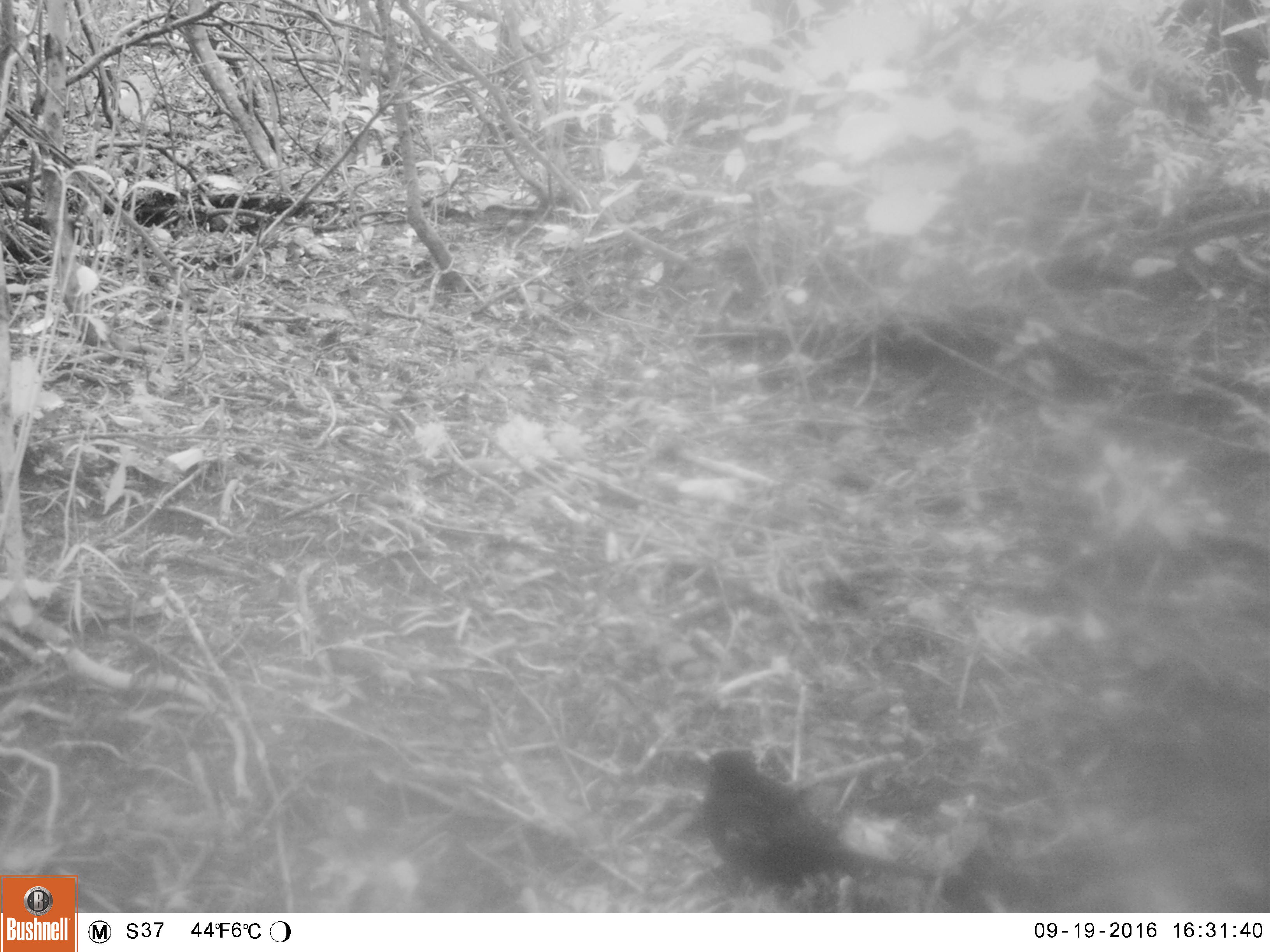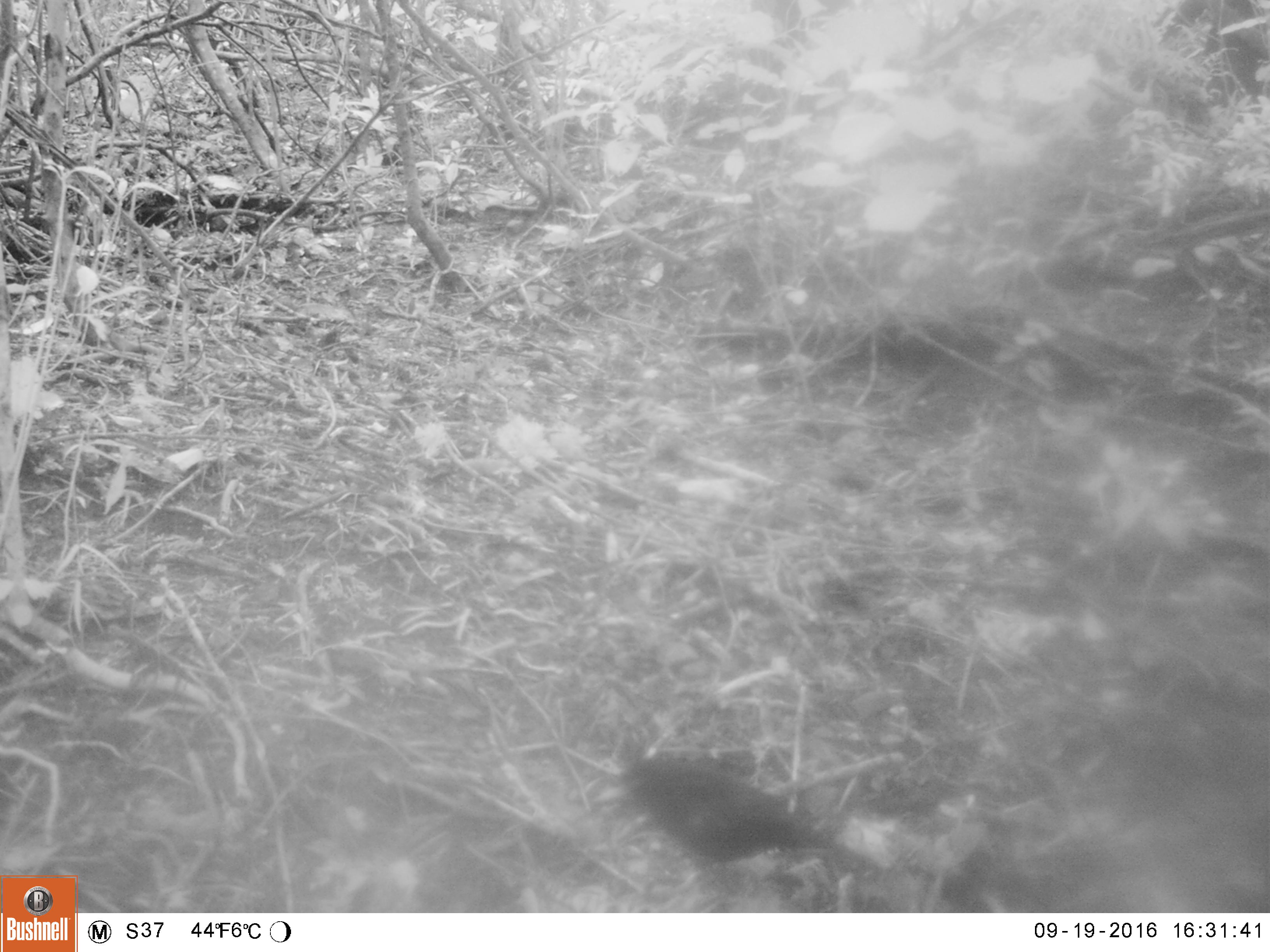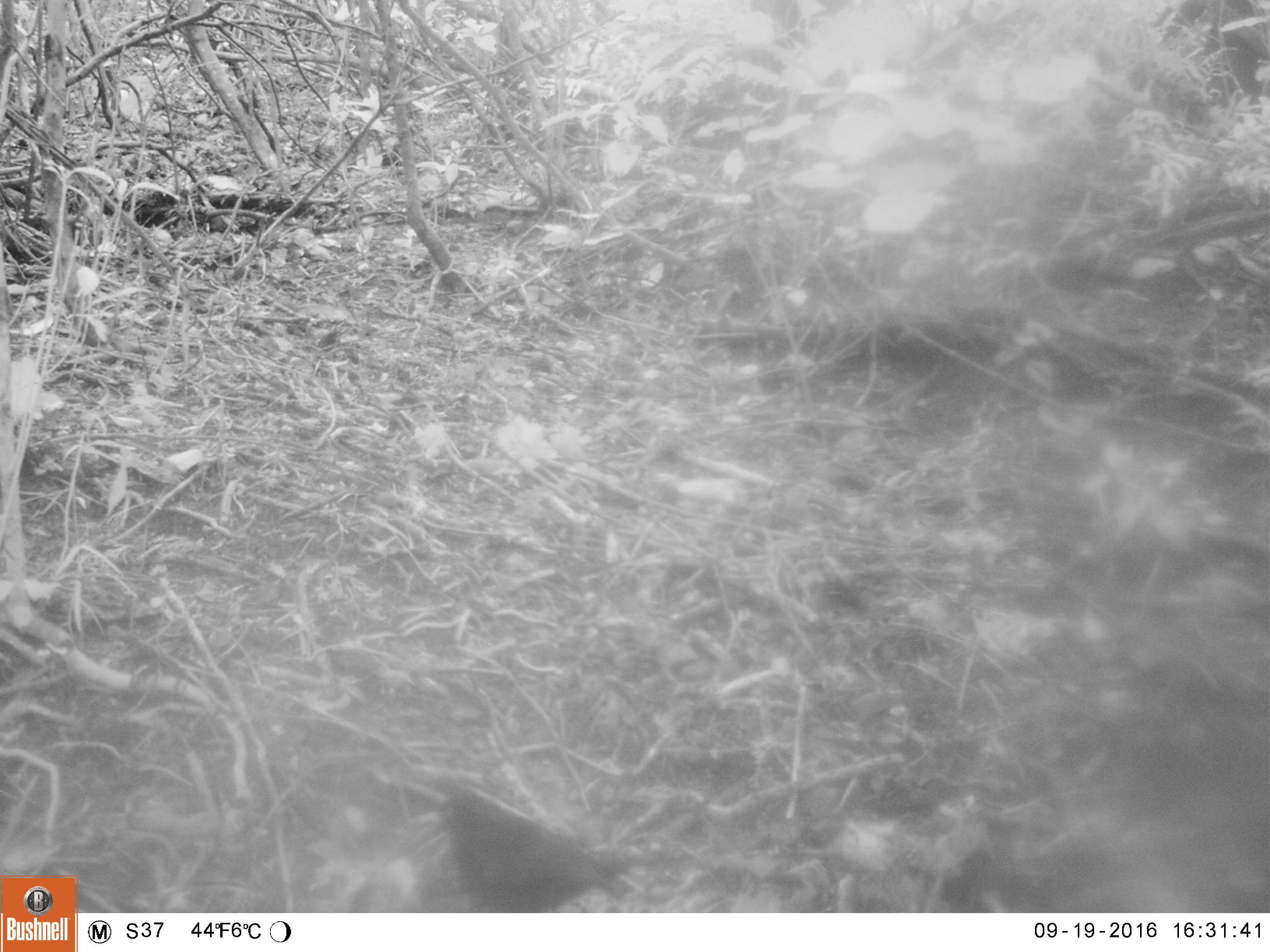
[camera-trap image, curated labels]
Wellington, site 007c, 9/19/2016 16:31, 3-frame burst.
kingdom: Animalia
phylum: Chordata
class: Aves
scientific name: Aves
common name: bird